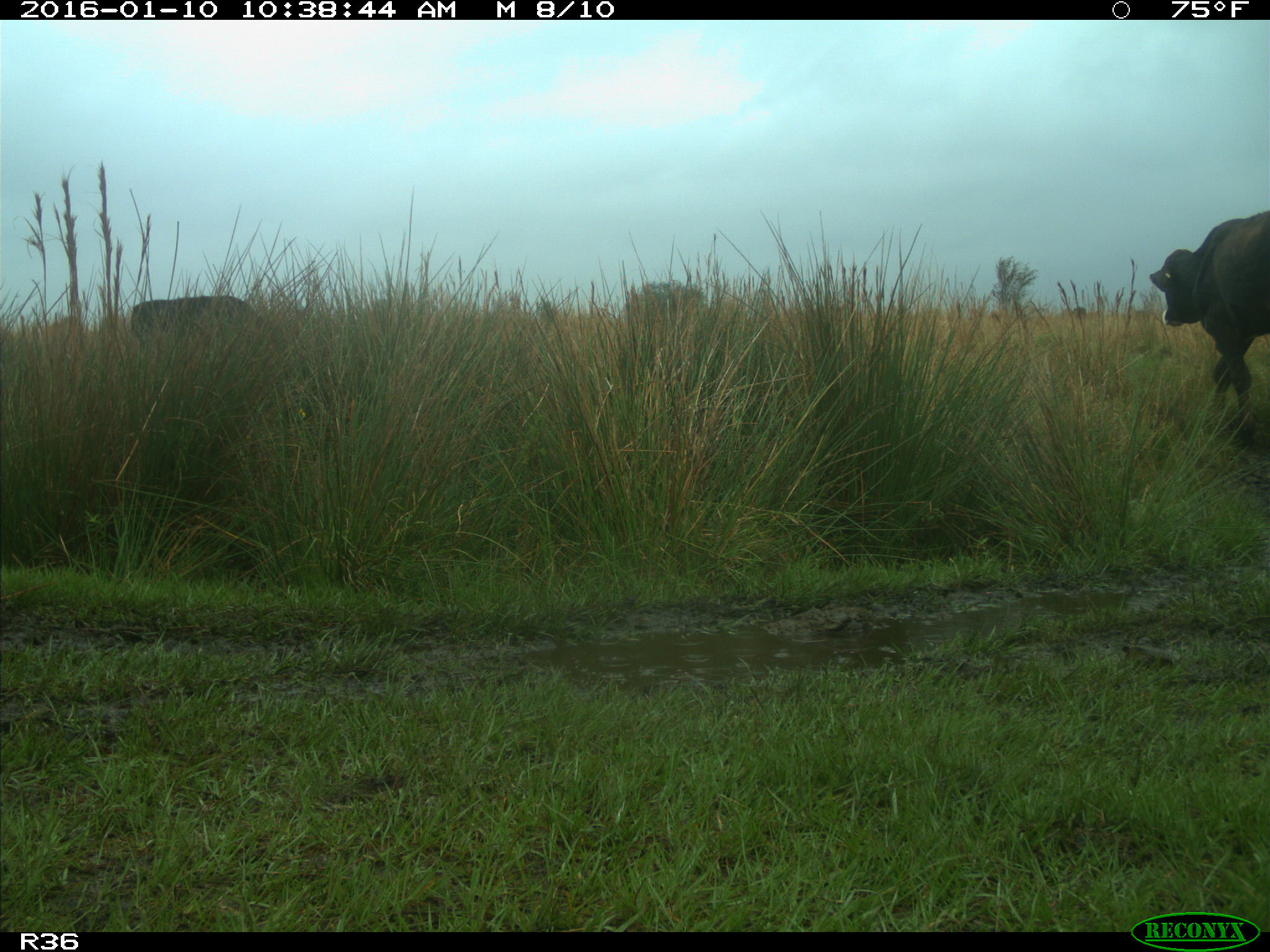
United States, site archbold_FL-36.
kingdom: Animalia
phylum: Chordata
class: Mammalia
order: Artiodactyla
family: Bovidae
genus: Bos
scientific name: Bos taurus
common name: domestic cow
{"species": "Bos taurus (domestic cow)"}